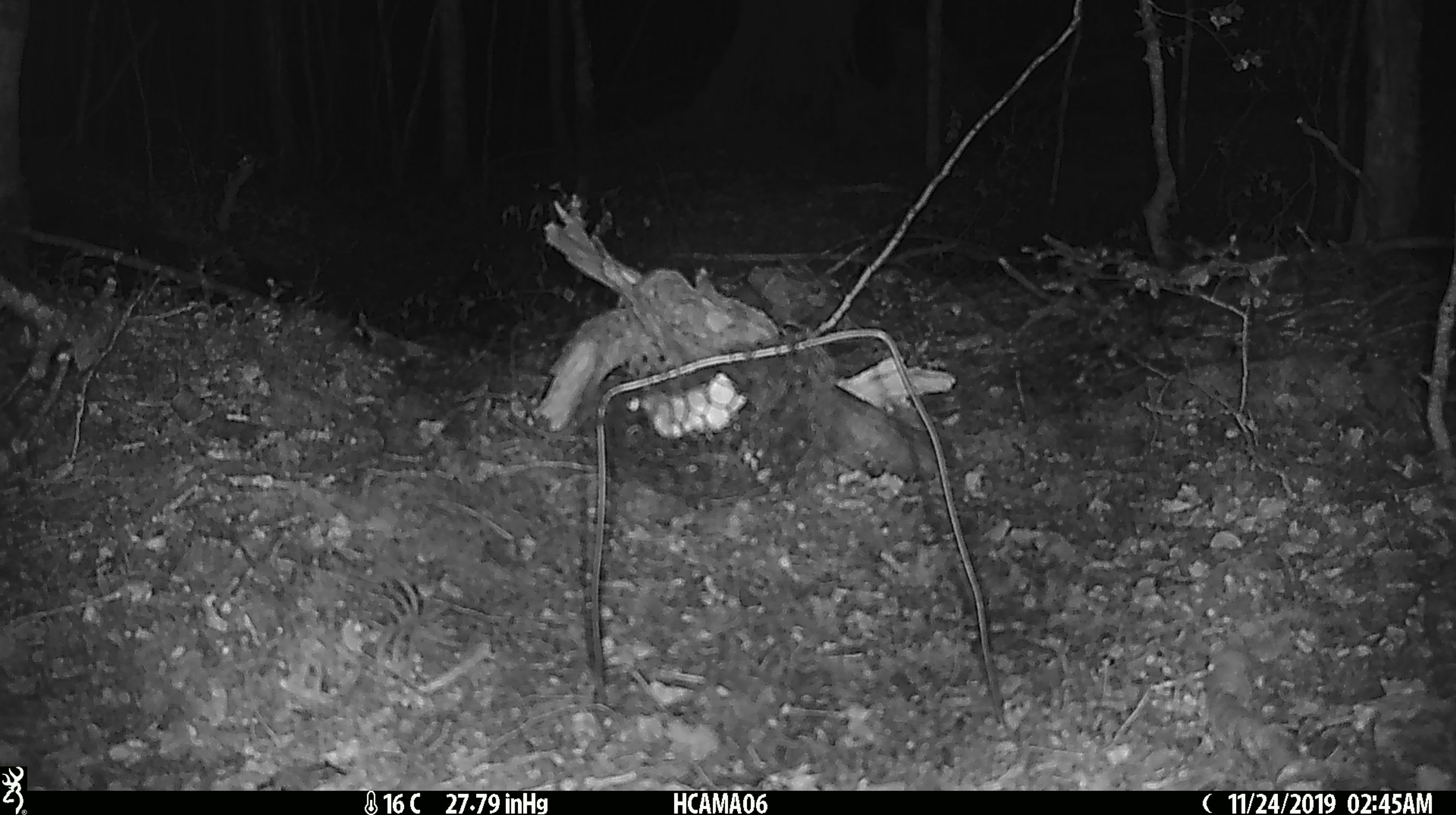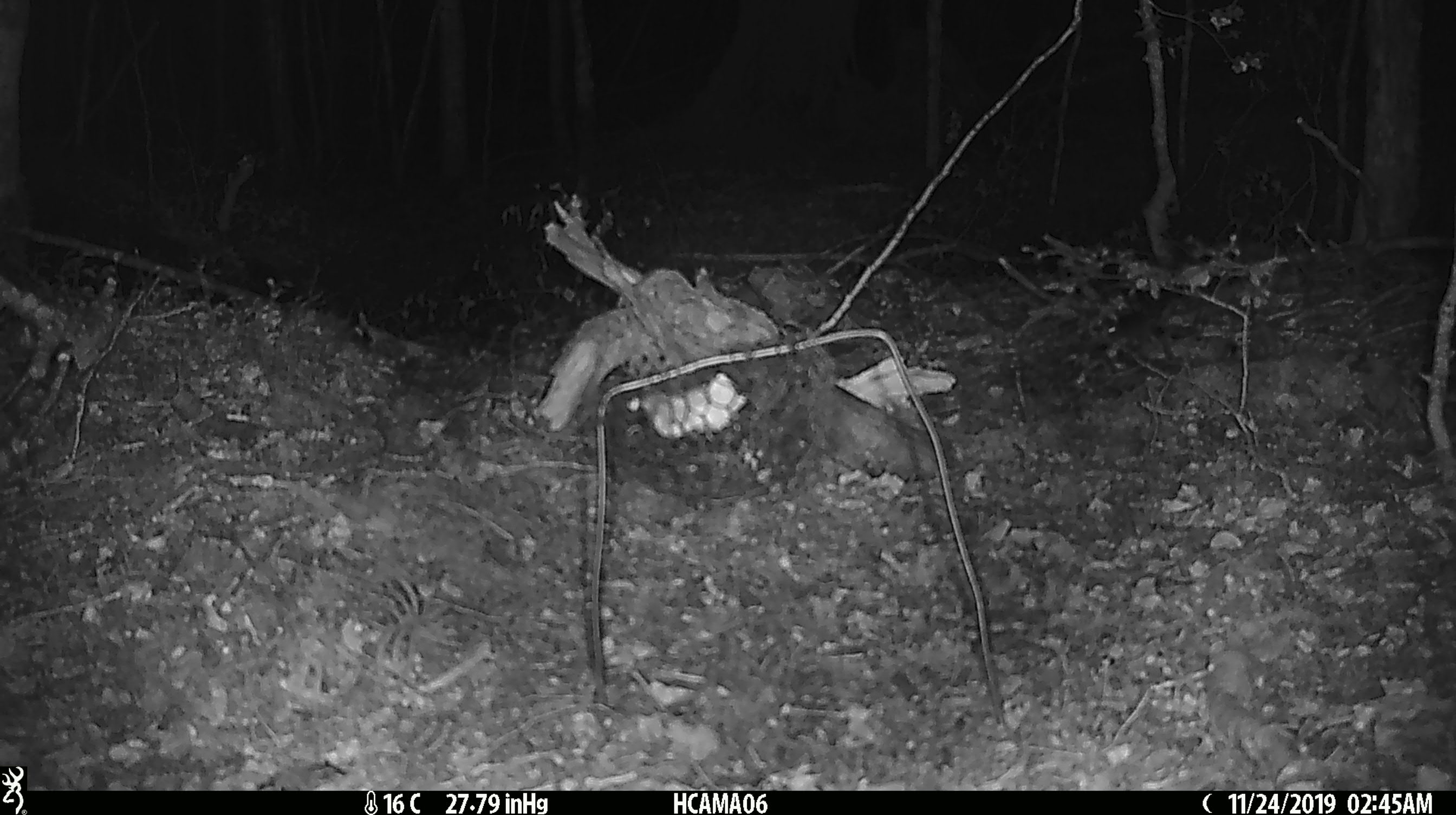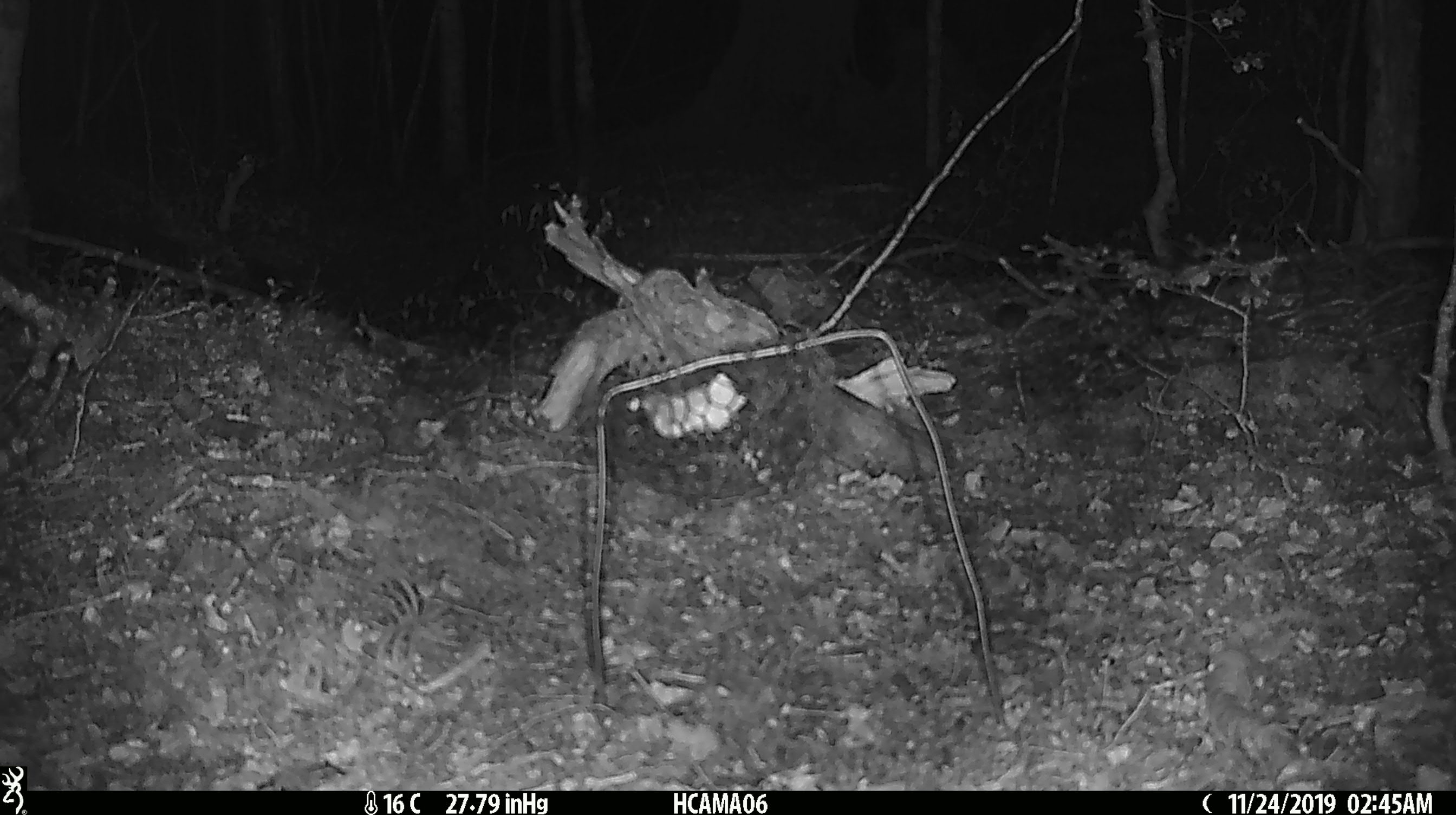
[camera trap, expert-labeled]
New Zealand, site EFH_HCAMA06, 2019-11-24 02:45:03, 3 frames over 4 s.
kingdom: Animalia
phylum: Chordata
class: Mammalia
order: Rodentia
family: Muridae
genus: Mus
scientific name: Mus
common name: mouse